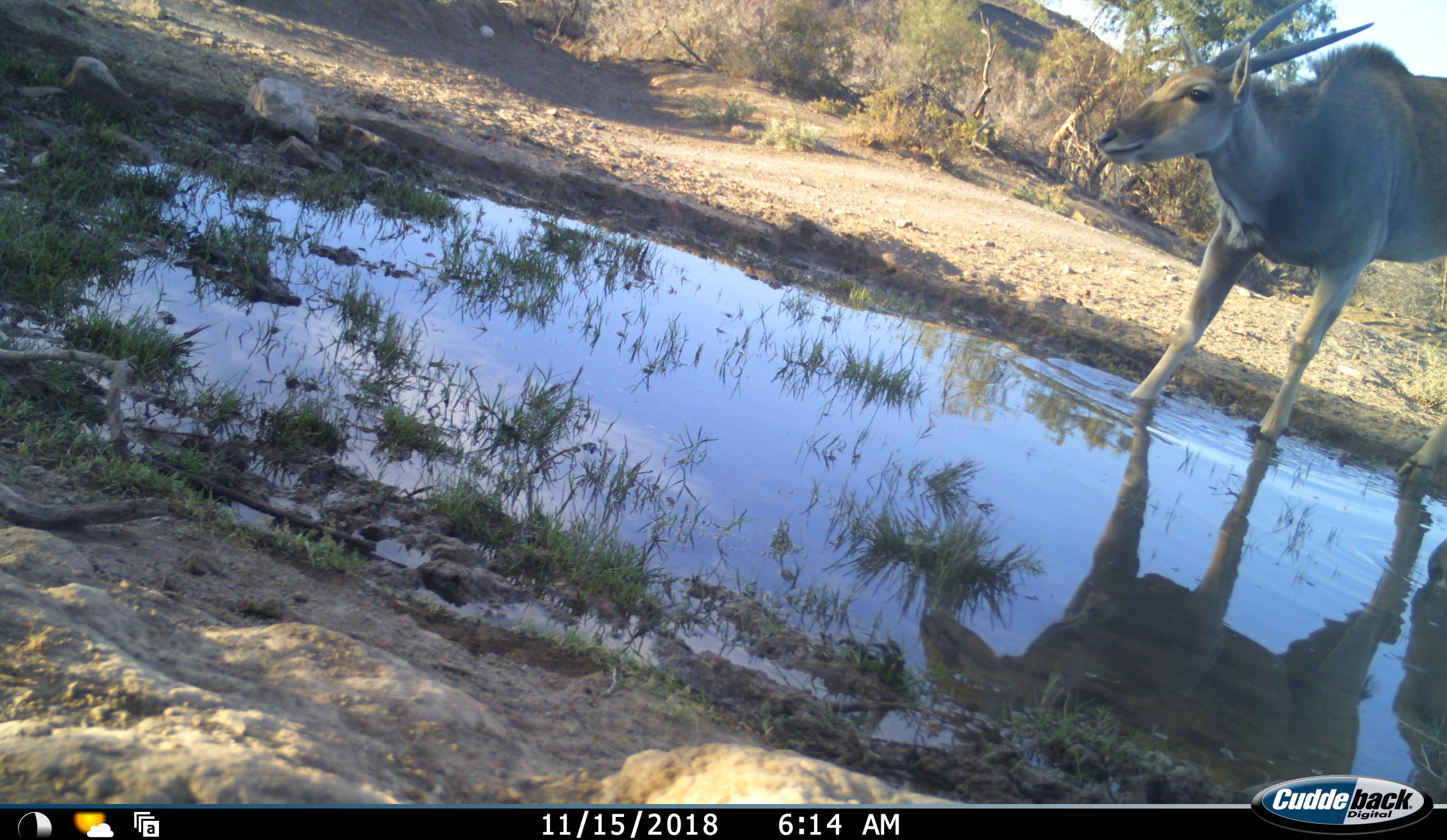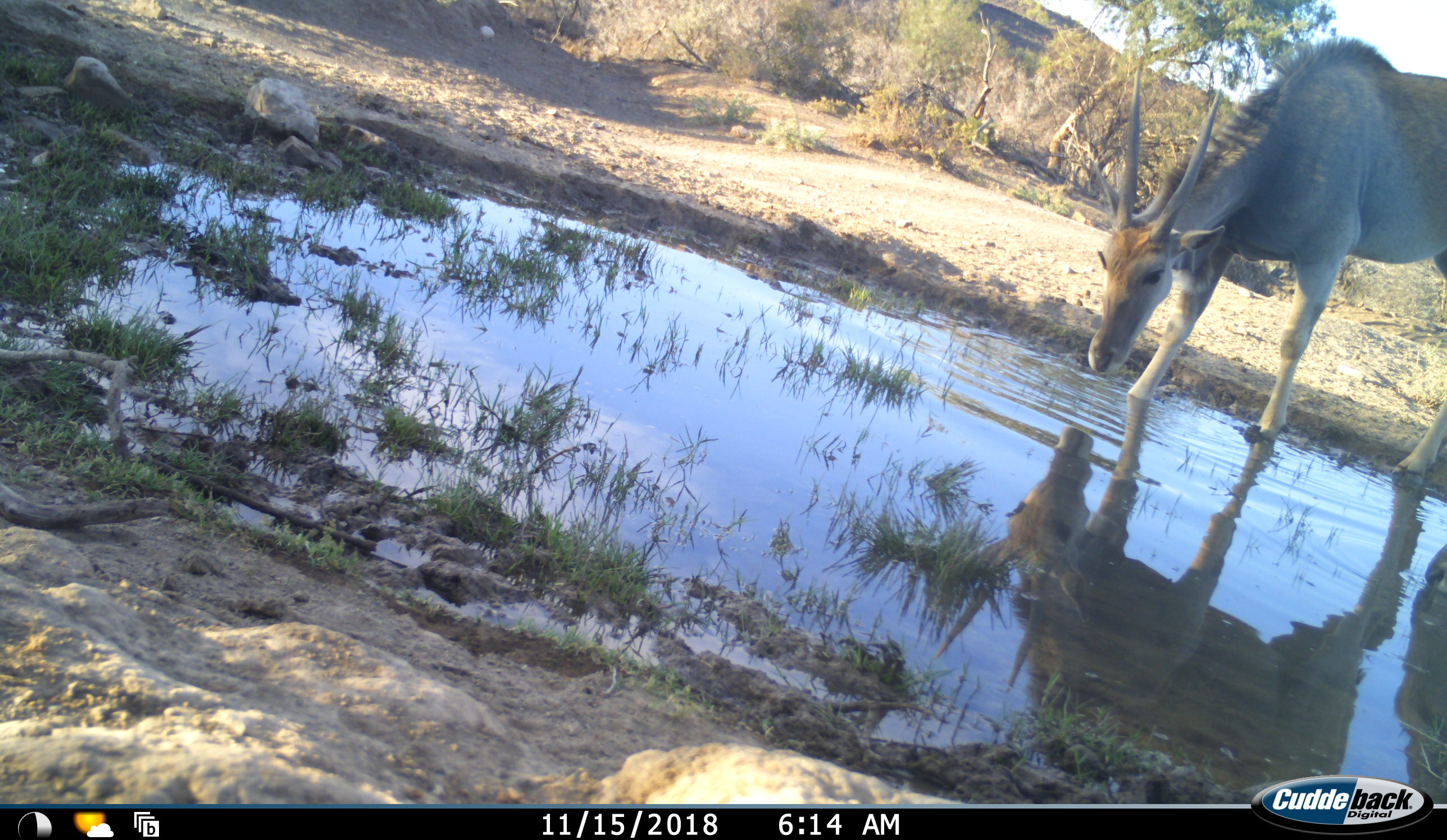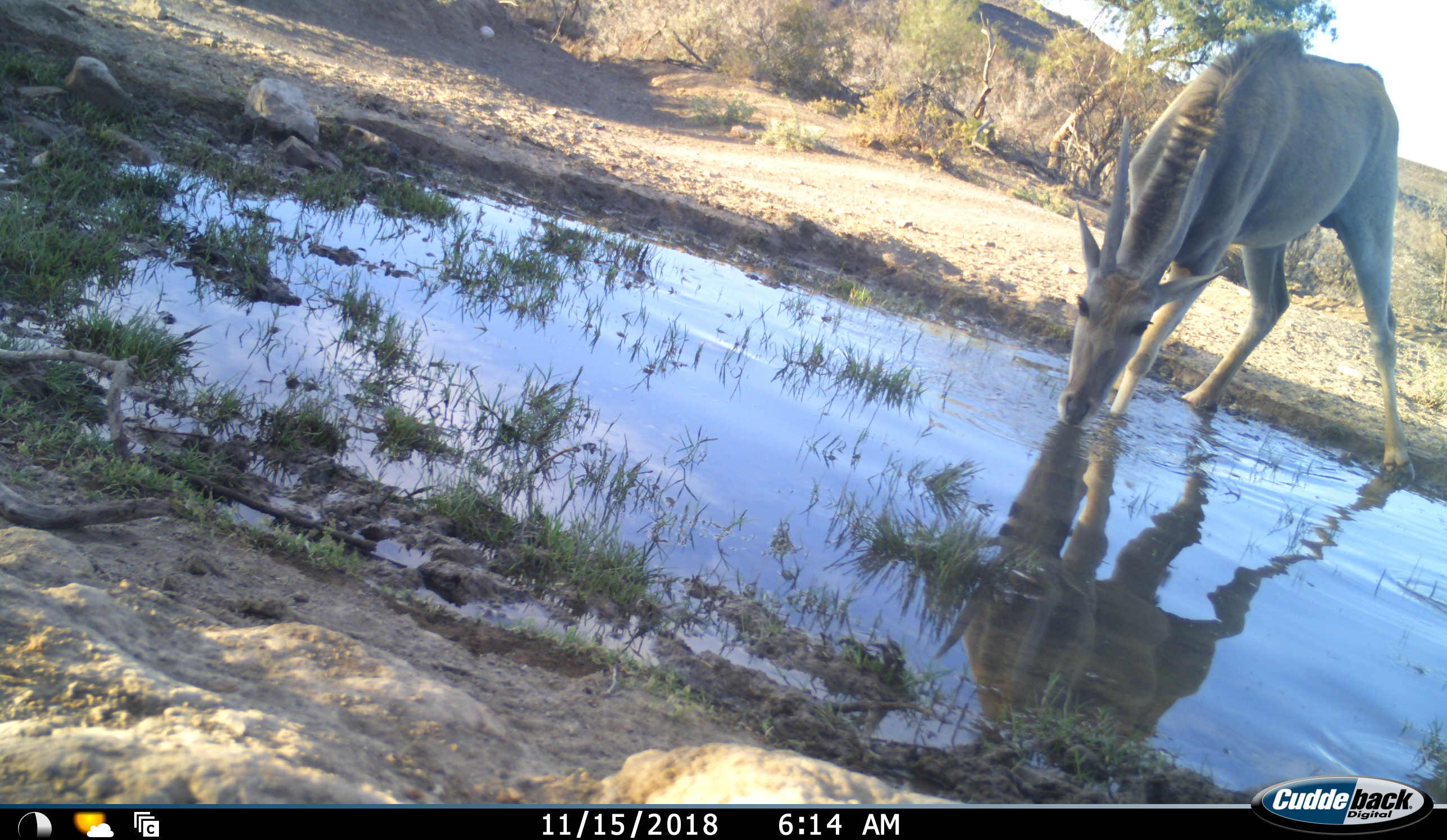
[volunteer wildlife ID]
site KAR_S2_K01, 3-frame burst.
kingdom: Animalia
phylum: Chordata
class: Mammalia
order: Artiodactyla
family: Bovidae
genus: Tragelaphus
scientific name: Tragelaphus oryx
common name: eland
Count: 1.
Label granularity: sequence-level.